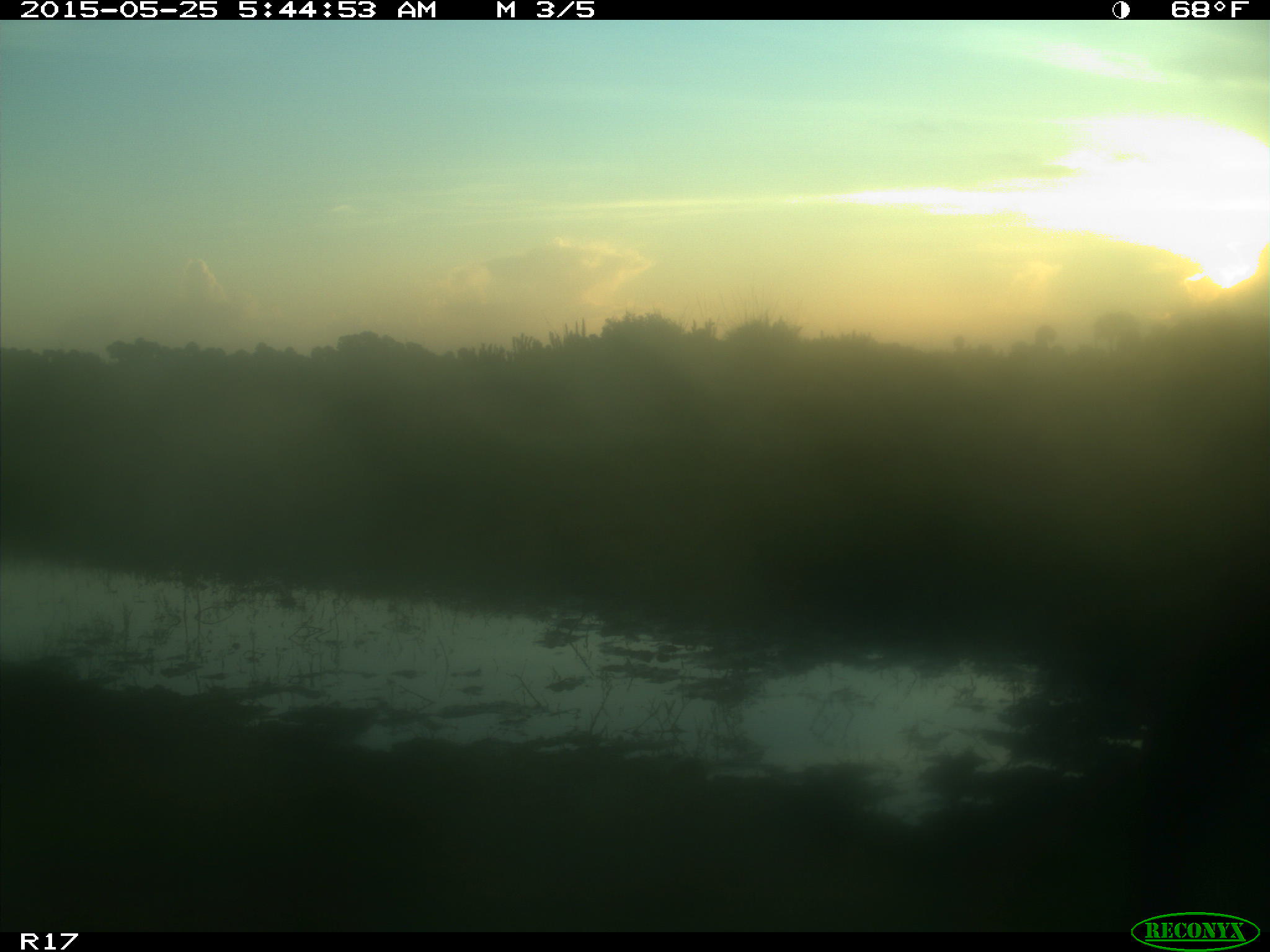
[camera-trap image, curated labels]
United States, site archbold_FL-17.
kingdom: Animalia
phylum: Chordata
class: Mammalia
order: Artiodactyla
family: Bovidae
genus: Bos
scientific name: Bos taurus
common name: domestic cow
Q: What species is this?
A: Bos taurus (domestic cow).